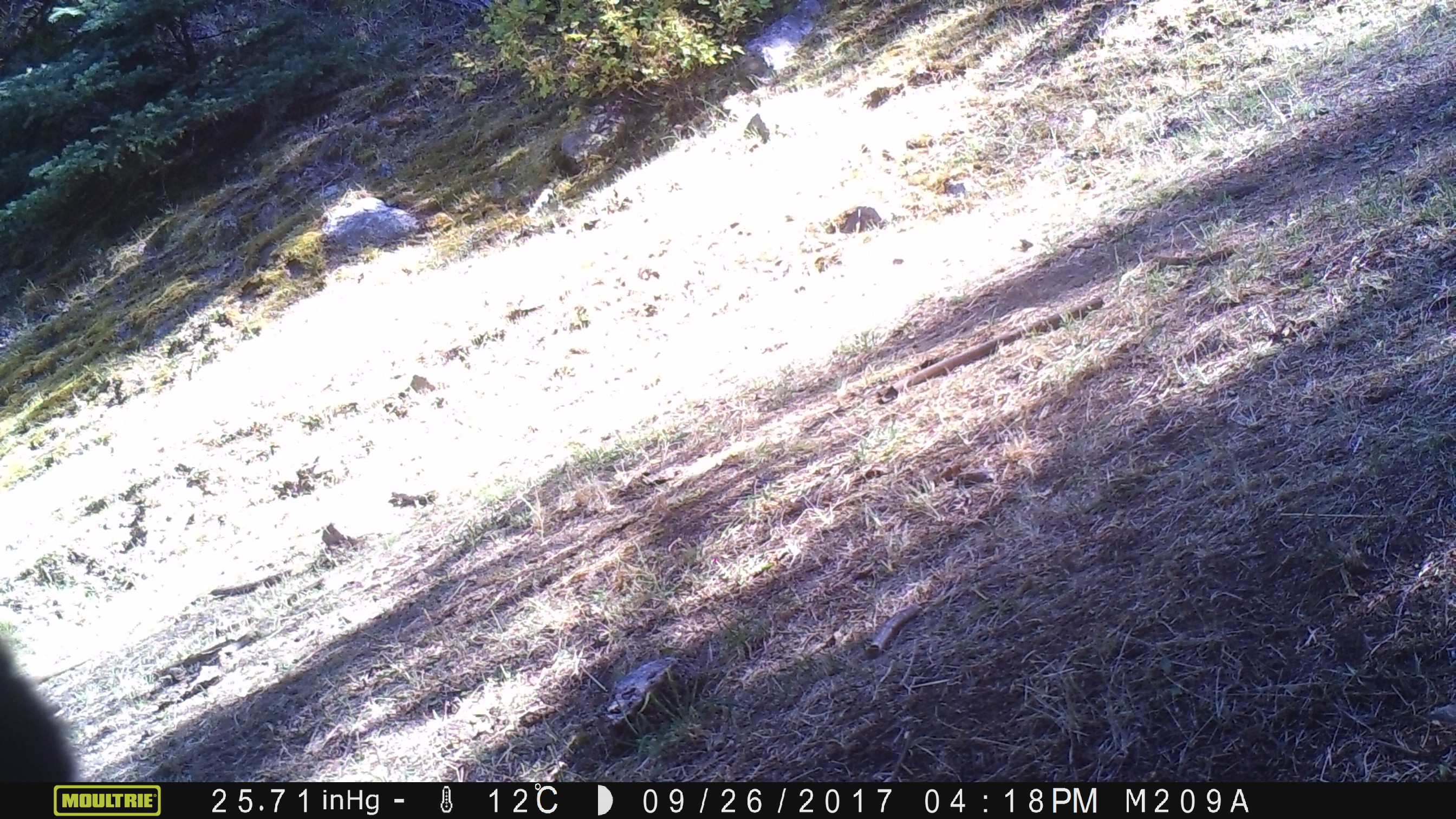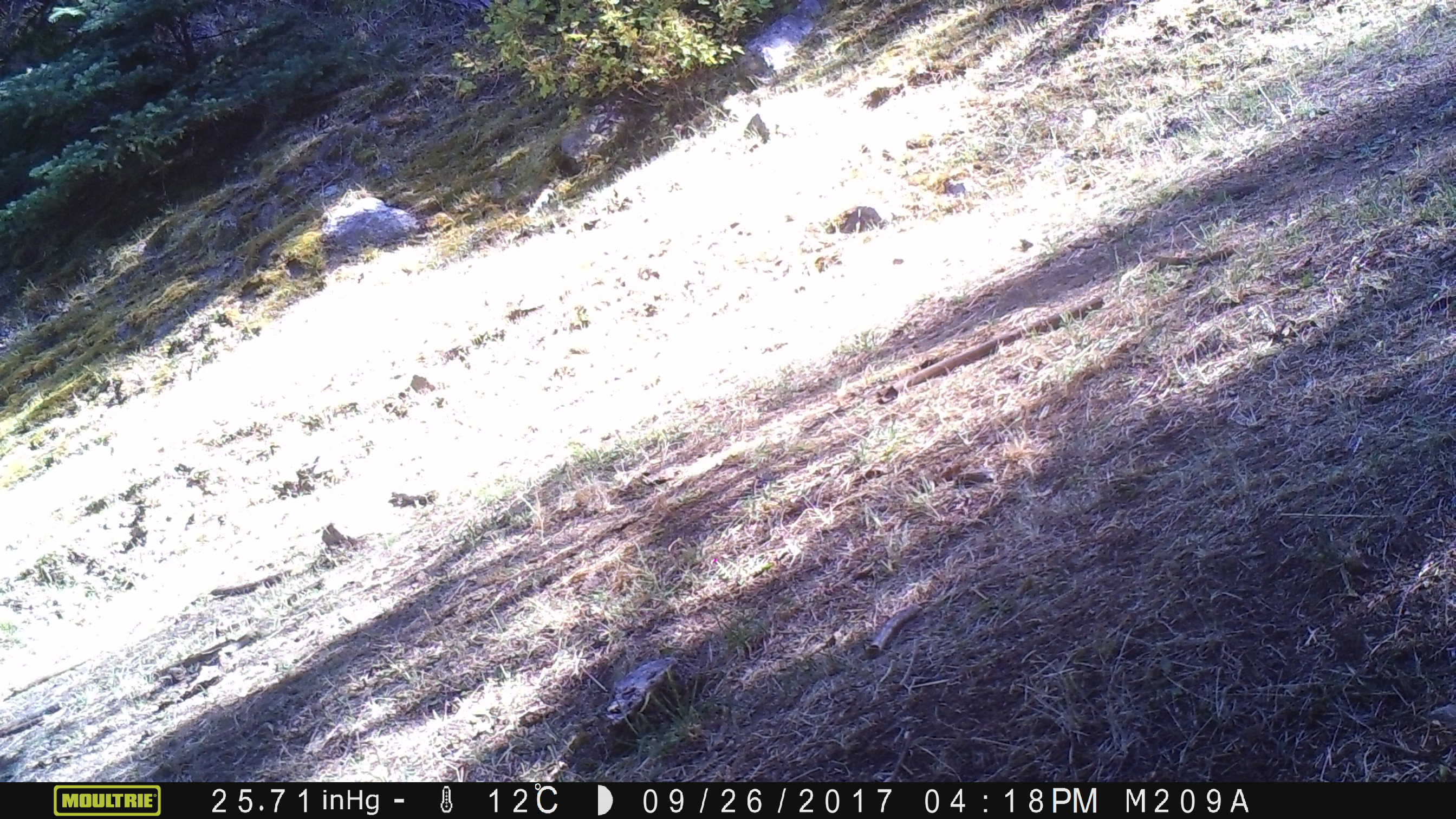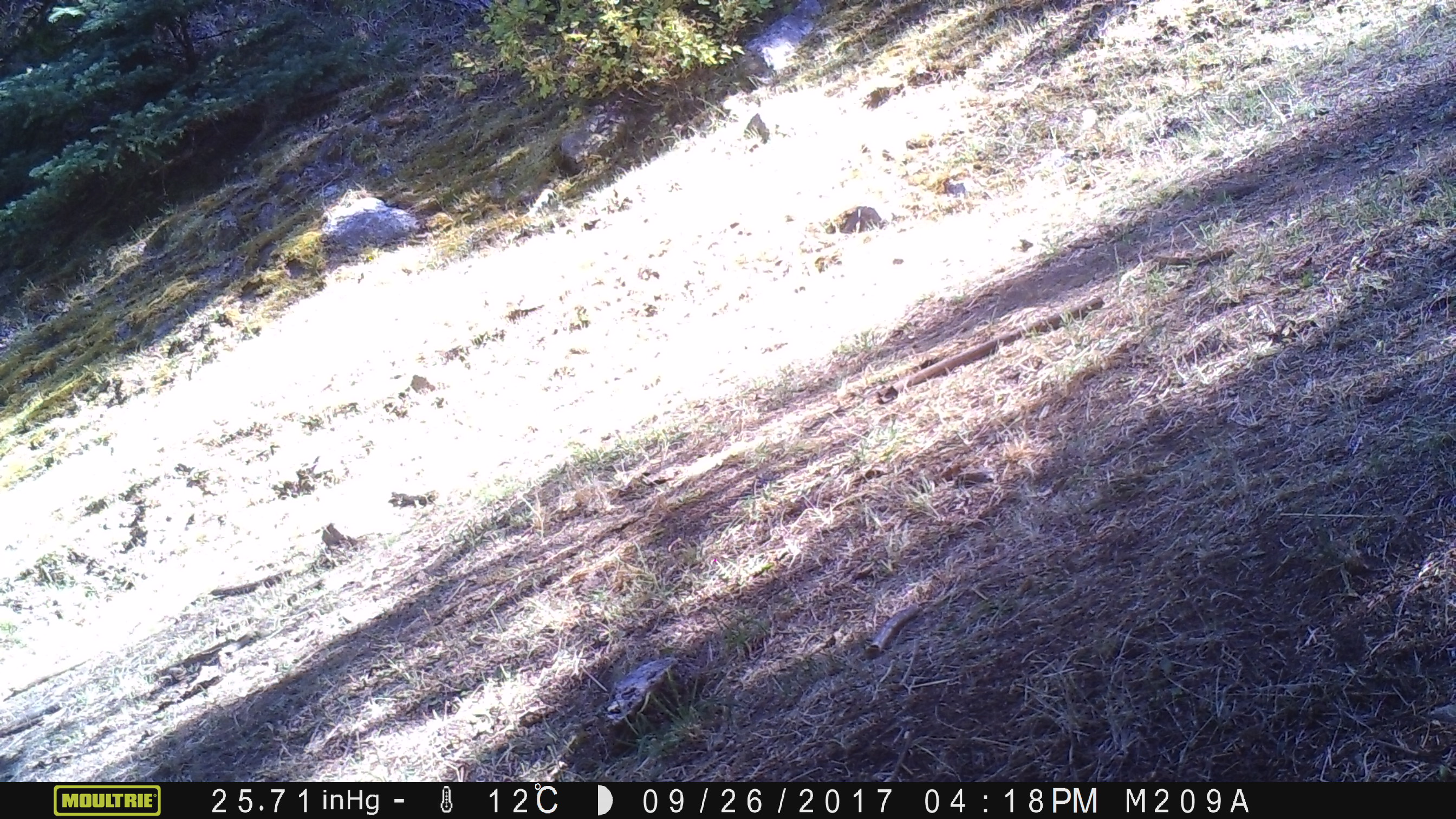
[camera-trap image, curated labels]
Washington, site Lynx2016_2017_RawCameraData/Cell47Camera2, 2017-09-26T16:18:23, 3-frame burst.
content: unidentified animal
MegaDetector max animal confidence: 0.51